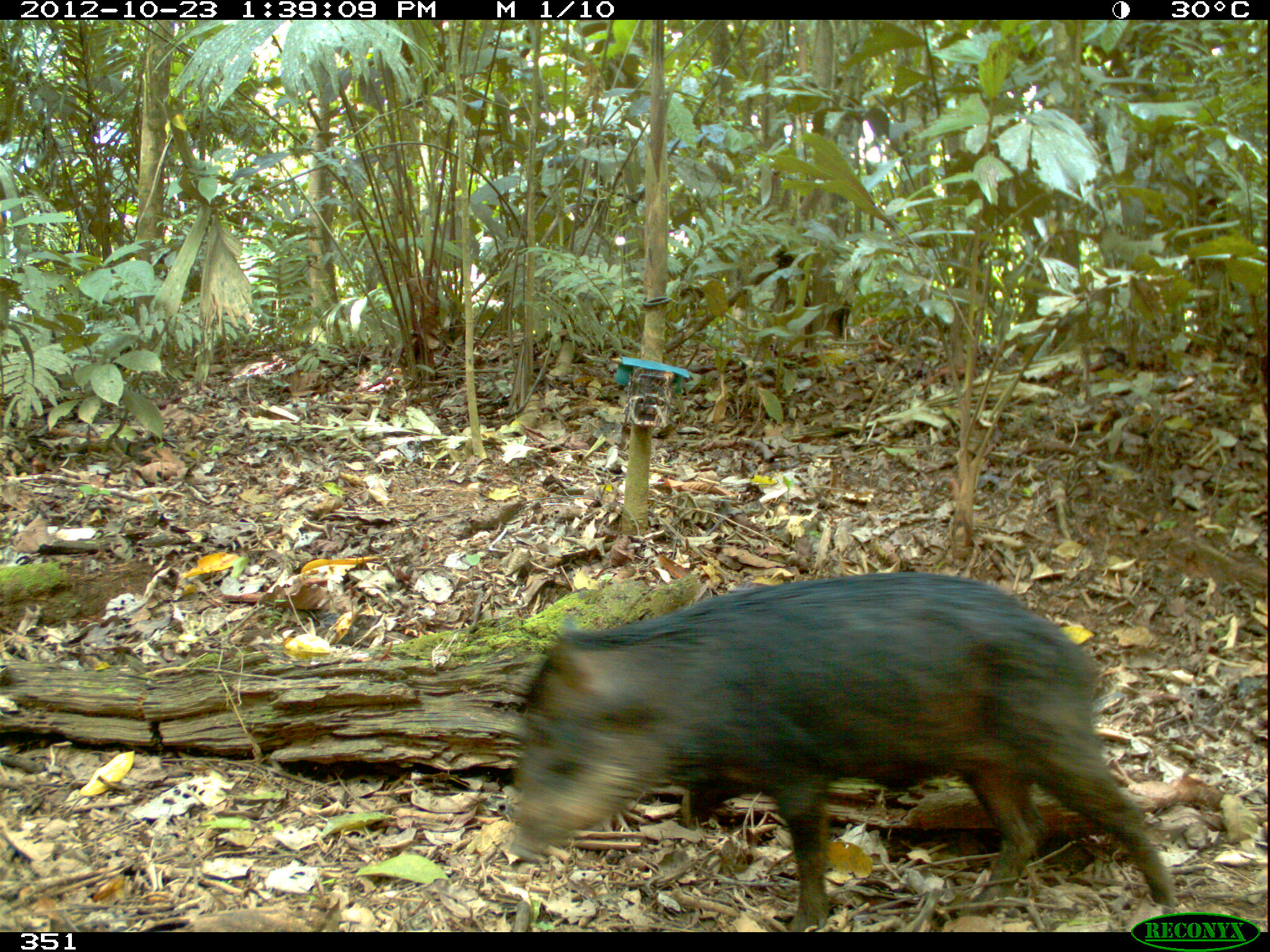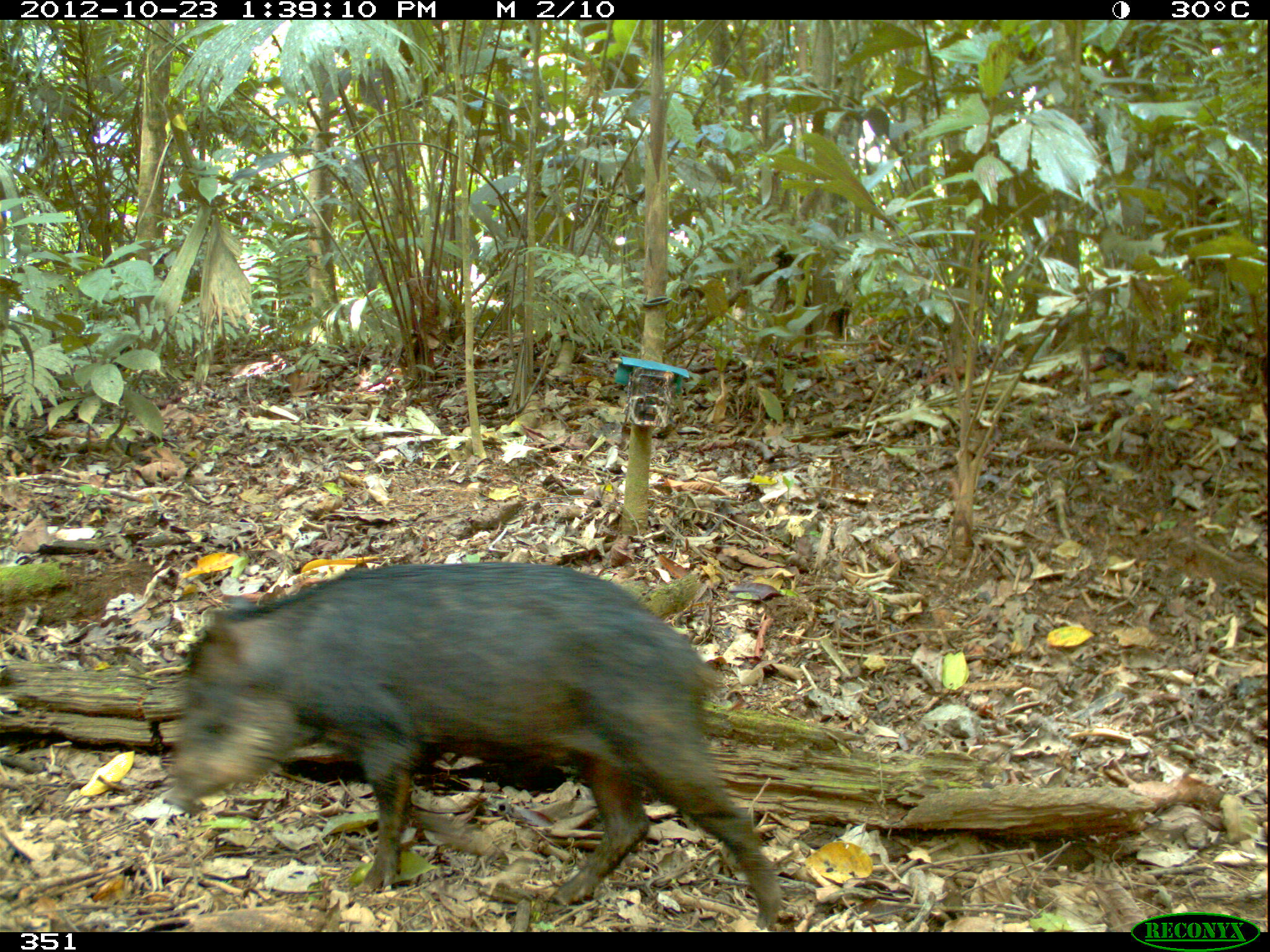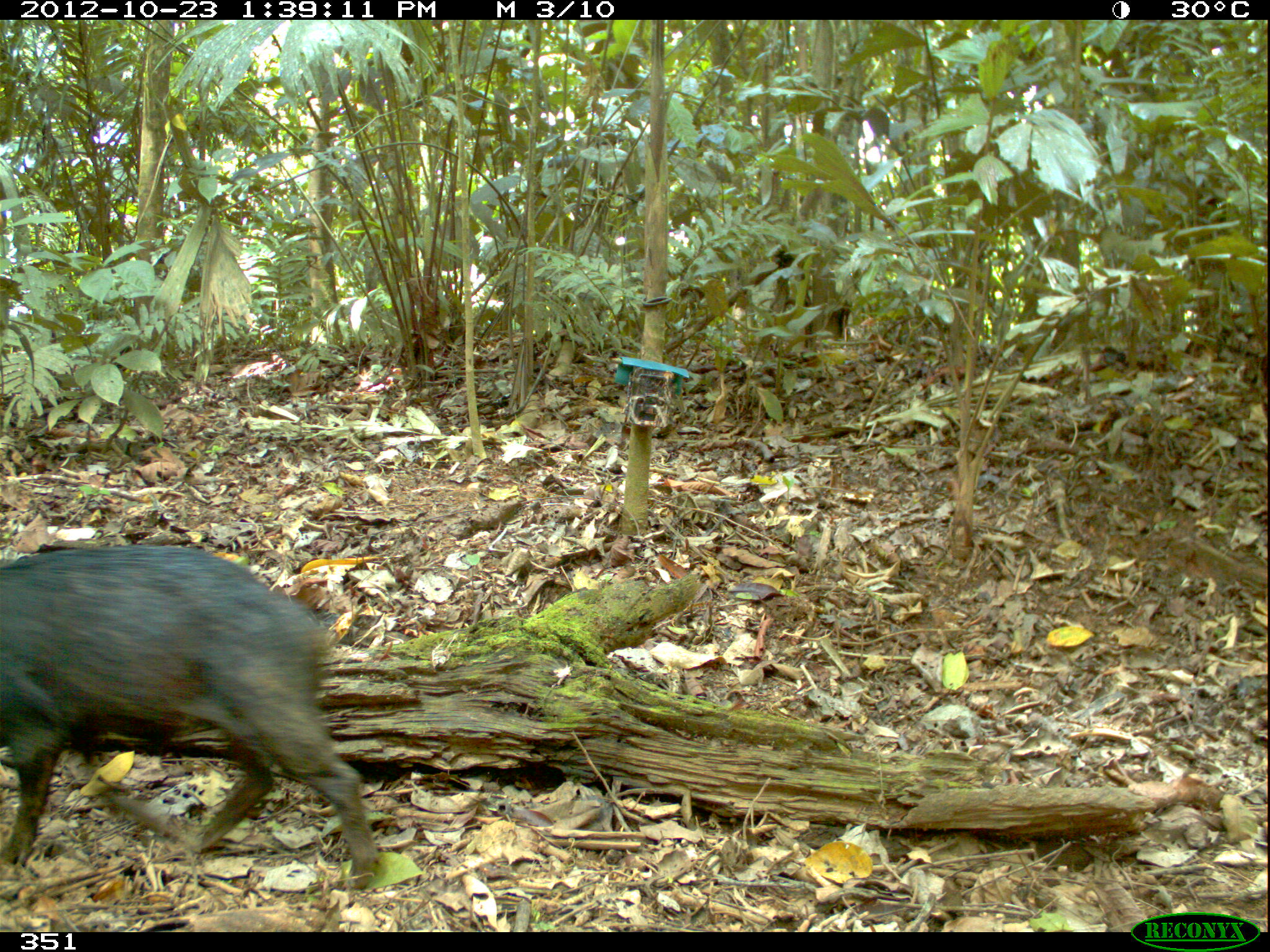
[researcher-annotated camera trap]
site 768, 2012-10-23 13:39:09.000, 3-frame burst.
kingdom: Animalia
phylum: Chordata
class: Mammalia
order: Artiodactyla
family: Tayassuidae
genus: Tayassu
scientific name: Tayassu pecari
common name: white-lipped peccary